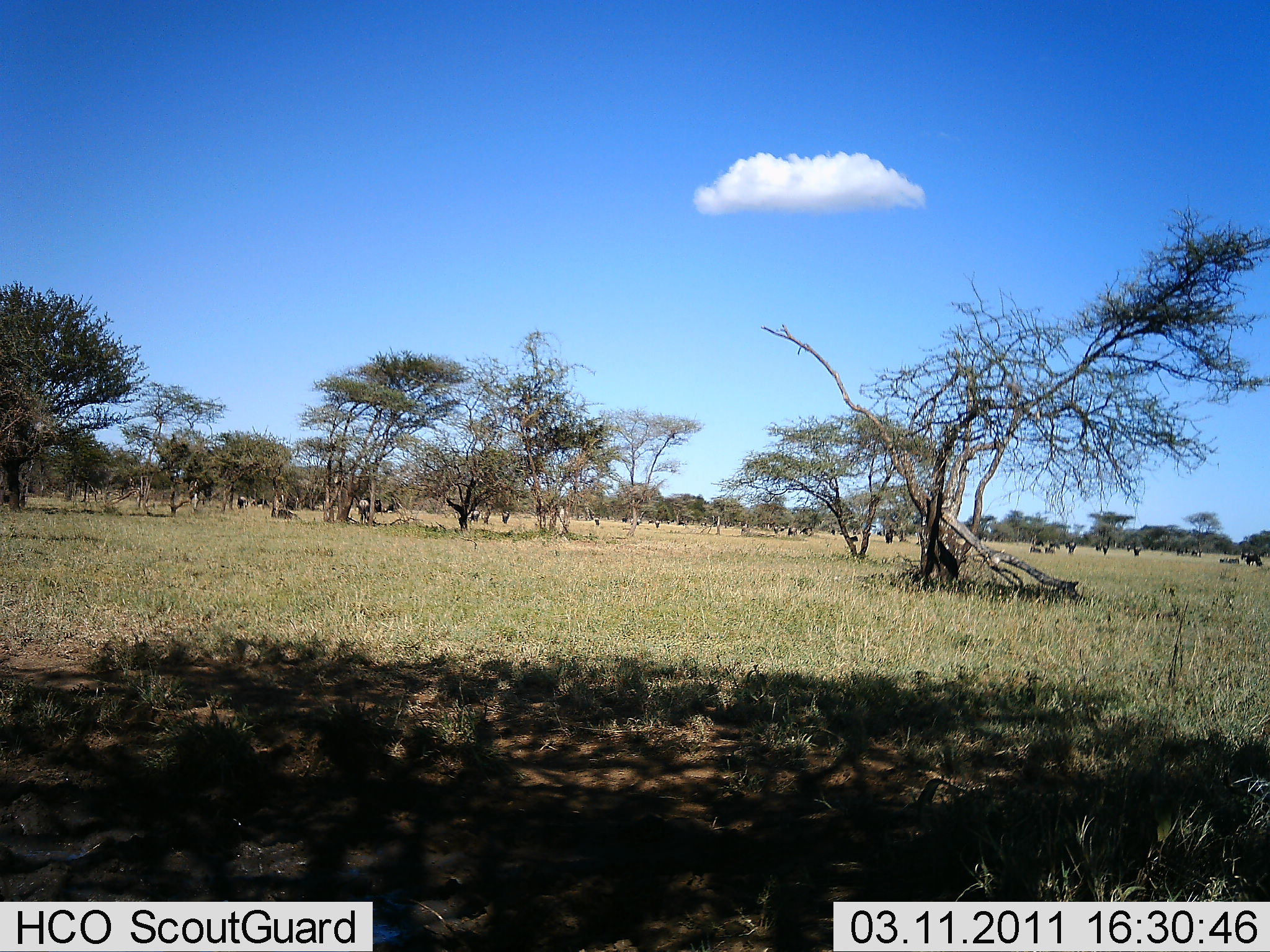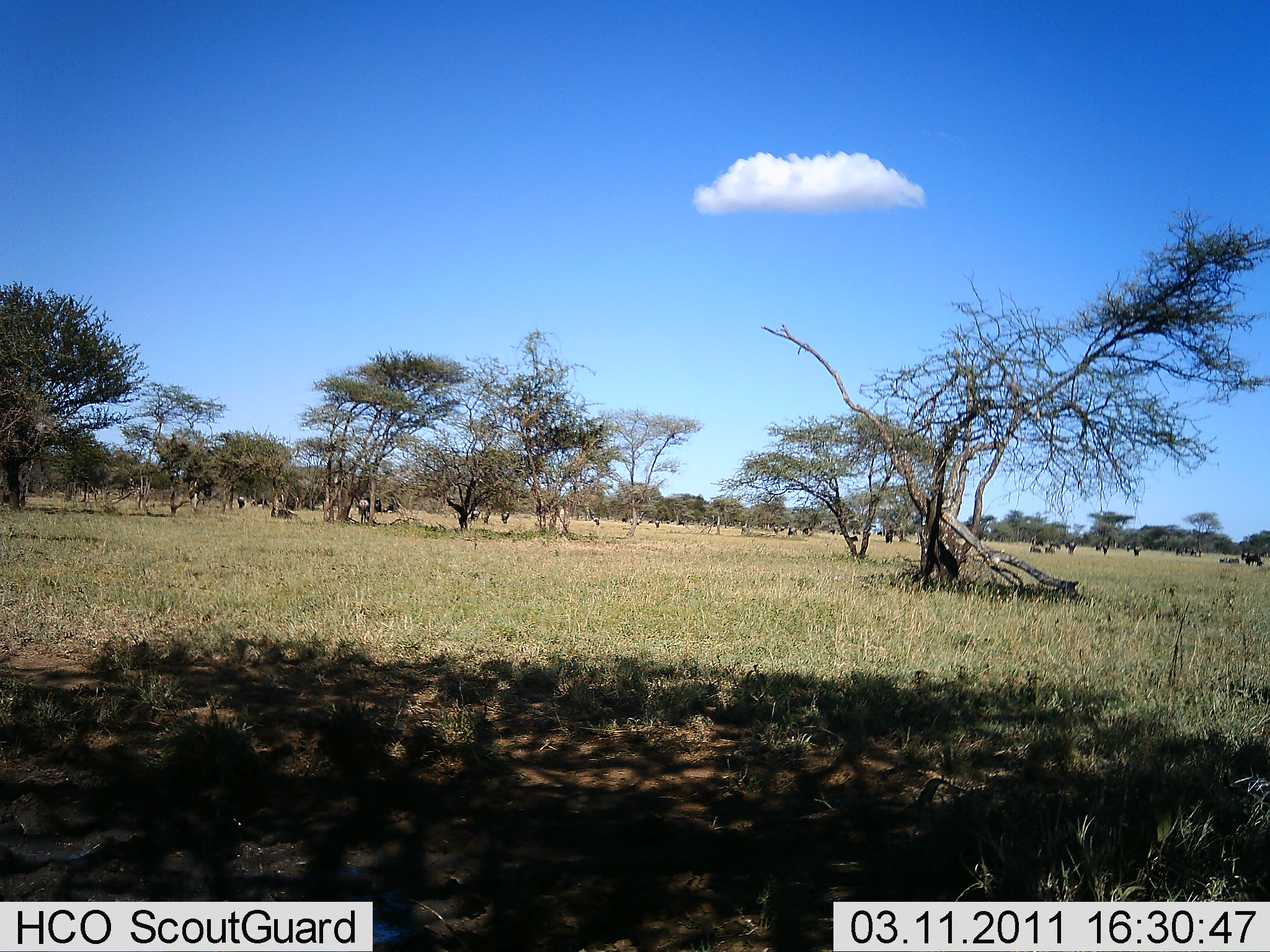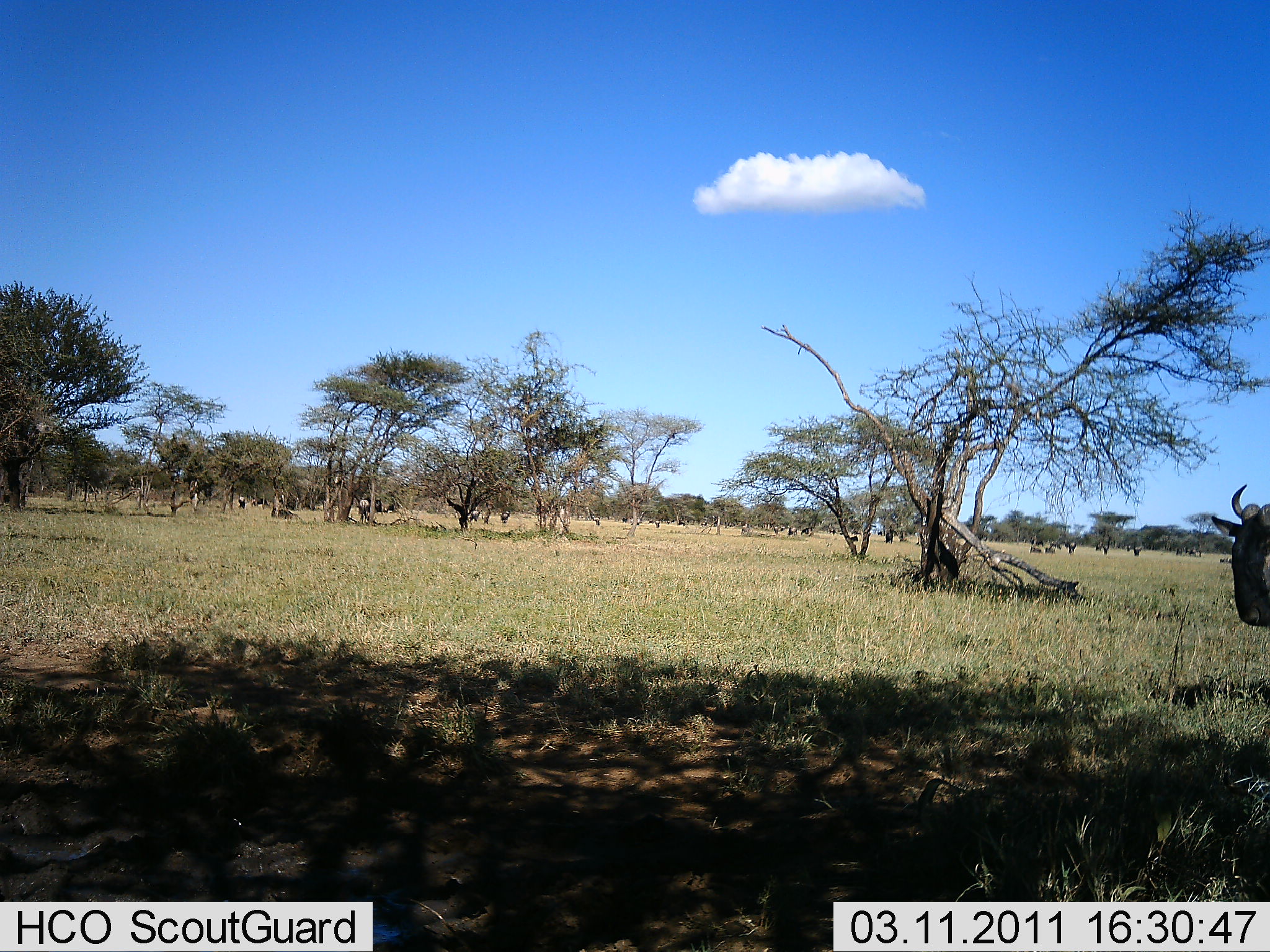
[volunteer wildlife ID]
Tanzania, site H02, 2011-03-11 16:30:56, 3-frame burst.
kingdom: Animalia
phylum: Chordata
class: Mammalia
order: Artiodactyla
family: Bovidae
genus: Connochaetes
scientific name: Connochaetes taurinus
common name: blue wildebeest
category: wildebeest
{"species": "wildebeest (blue wildebeest) (Connochaetes taurinus)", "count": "11-50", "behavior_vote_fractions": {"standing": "20%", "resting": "10%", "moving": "90%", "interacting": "0%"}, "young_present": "0%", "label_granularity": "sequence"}